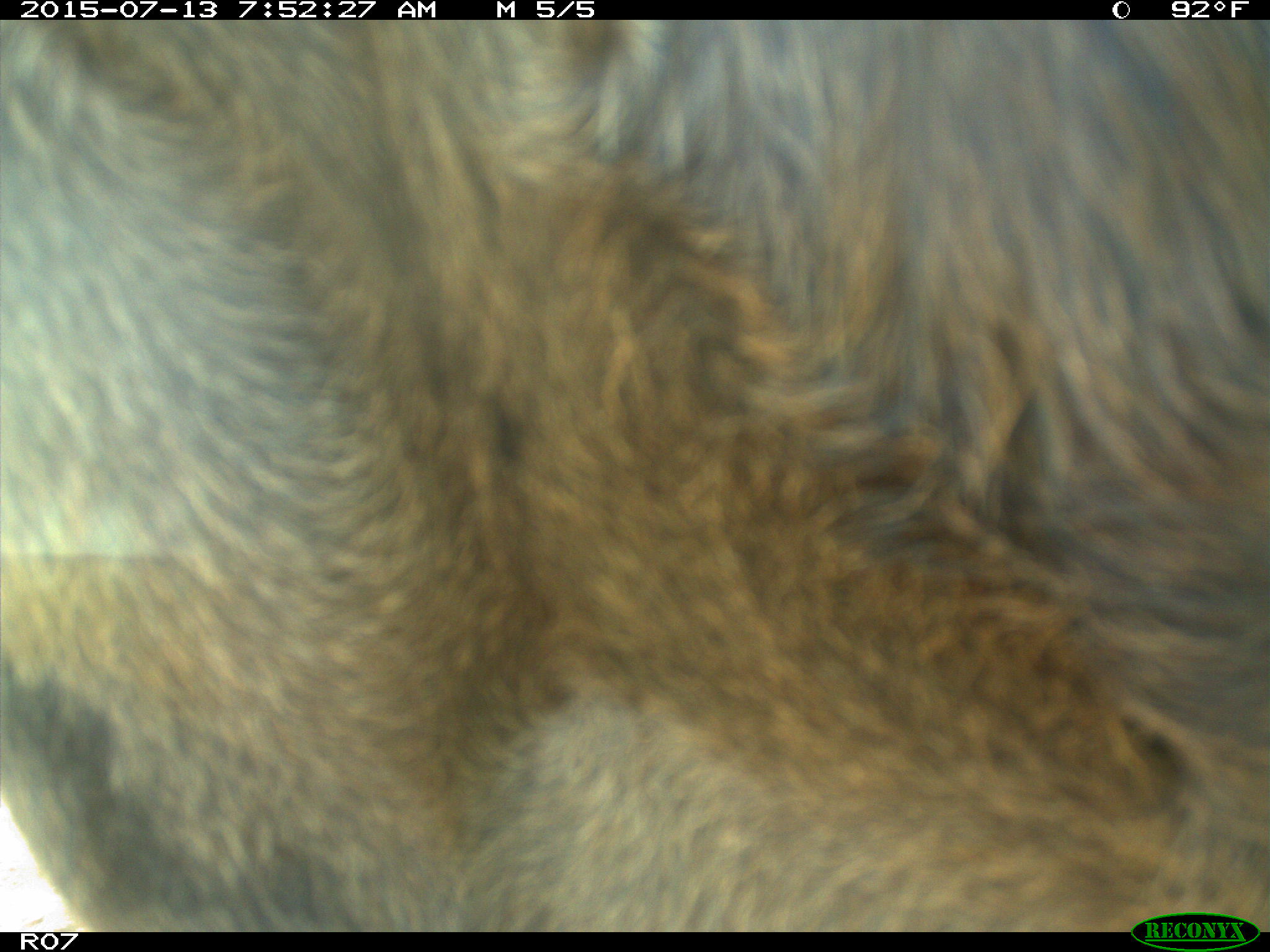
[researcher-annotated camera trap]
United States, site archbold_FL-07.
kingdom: Animalia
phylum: Chordata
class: Mammalia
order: Artiodactyla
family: Bovidae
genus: Bos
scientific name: Bos taurus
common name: domestic cow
Bos taurus (domestic cow).